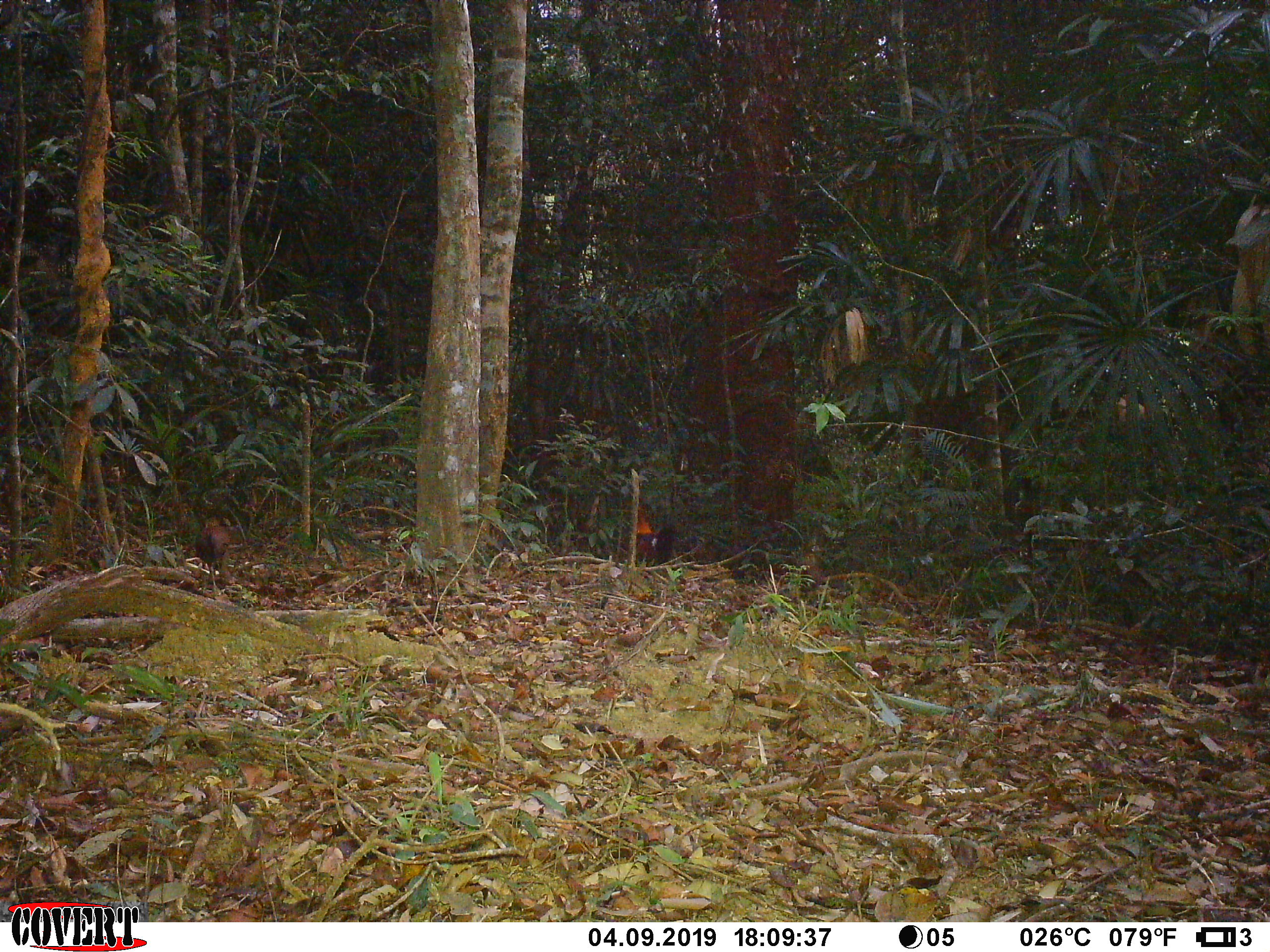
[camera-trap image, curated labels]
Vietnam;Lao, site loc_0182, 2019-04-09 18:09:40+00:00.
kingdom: Animalia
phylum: Chordata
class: Aves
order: Galliformes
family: Phasianidae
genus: Gallus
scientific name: Gallus gallus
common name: red junglefowl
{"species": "red junglefowl (Gallus gallus)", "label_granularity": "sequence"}